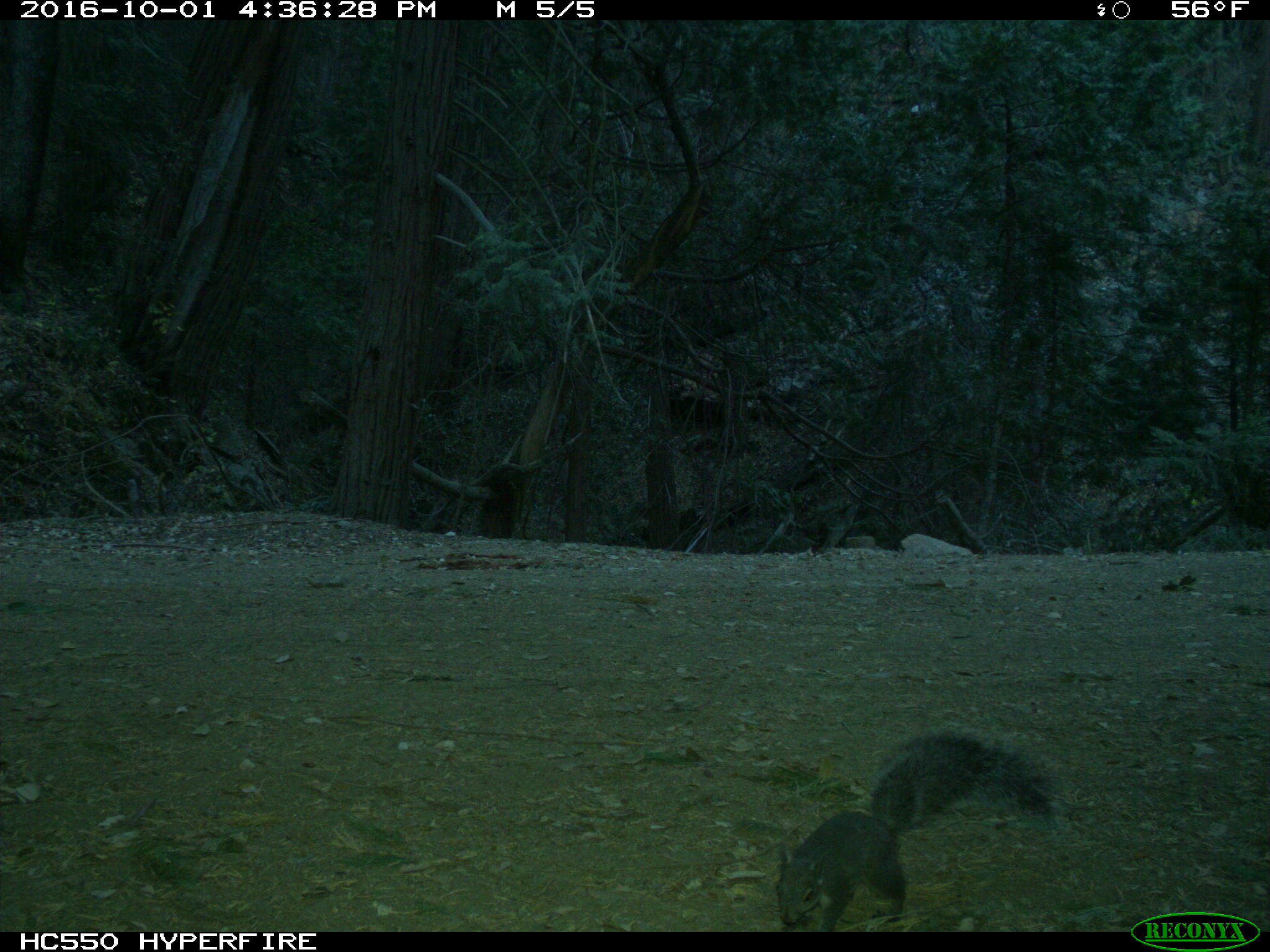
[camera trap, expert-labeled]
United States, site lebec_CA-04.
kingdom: Animalia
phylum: Chordata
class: Mammalia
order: Rodentia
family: Sciuridae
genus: Sciurus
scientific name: Sciurus carolinensis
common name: eastern gray squirrel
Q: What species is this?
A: Sciurus carolinensis (eastern gray squirrel).